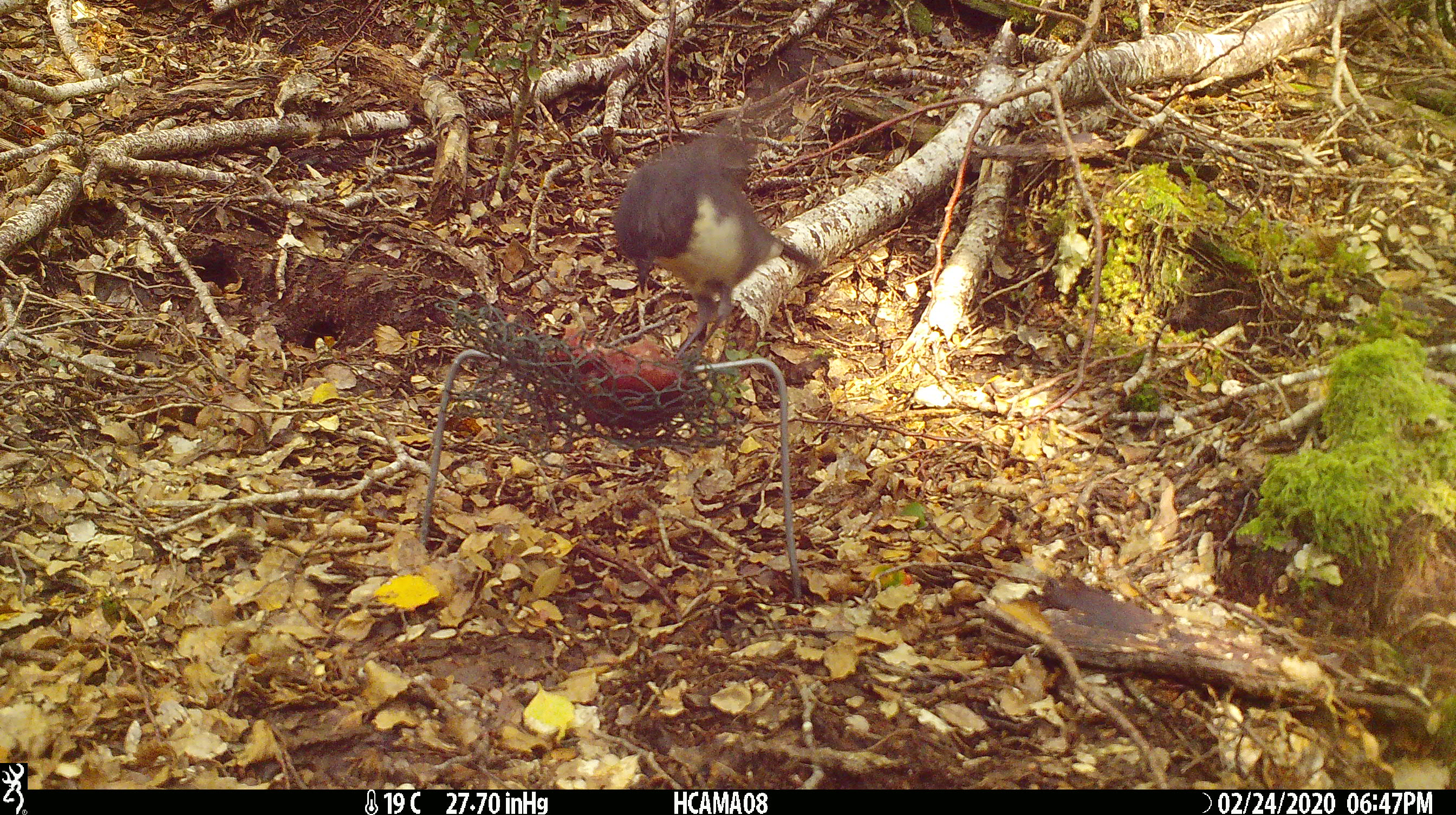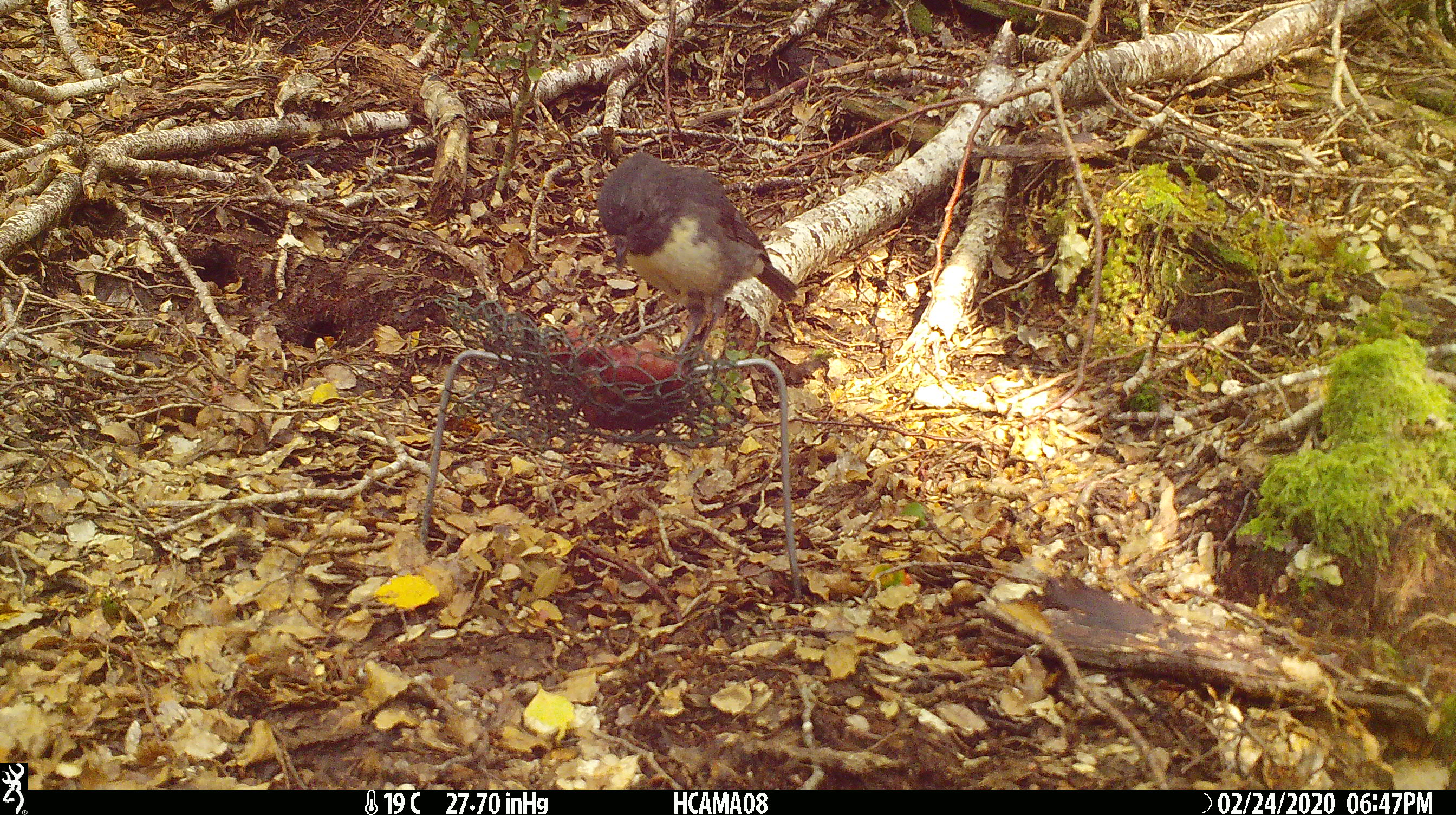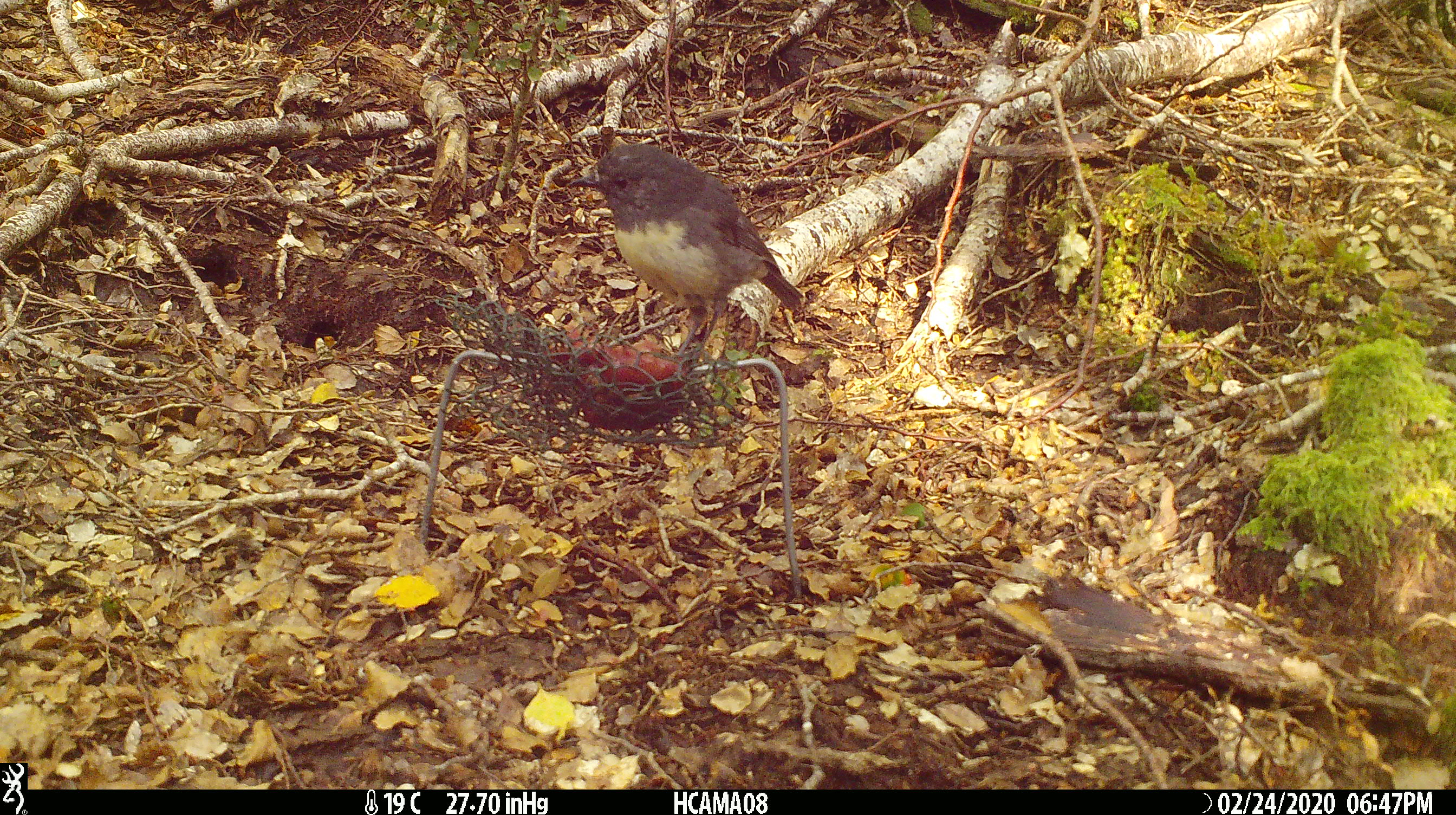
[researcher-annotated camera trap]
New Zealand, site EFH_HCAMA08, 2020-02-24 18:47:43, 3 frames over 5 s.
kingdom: Animalia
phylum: Chordata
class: Aves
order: Passeriformes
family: Petroicidae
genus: Petroica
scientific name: Petroica australis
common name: new zealand robin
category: robin